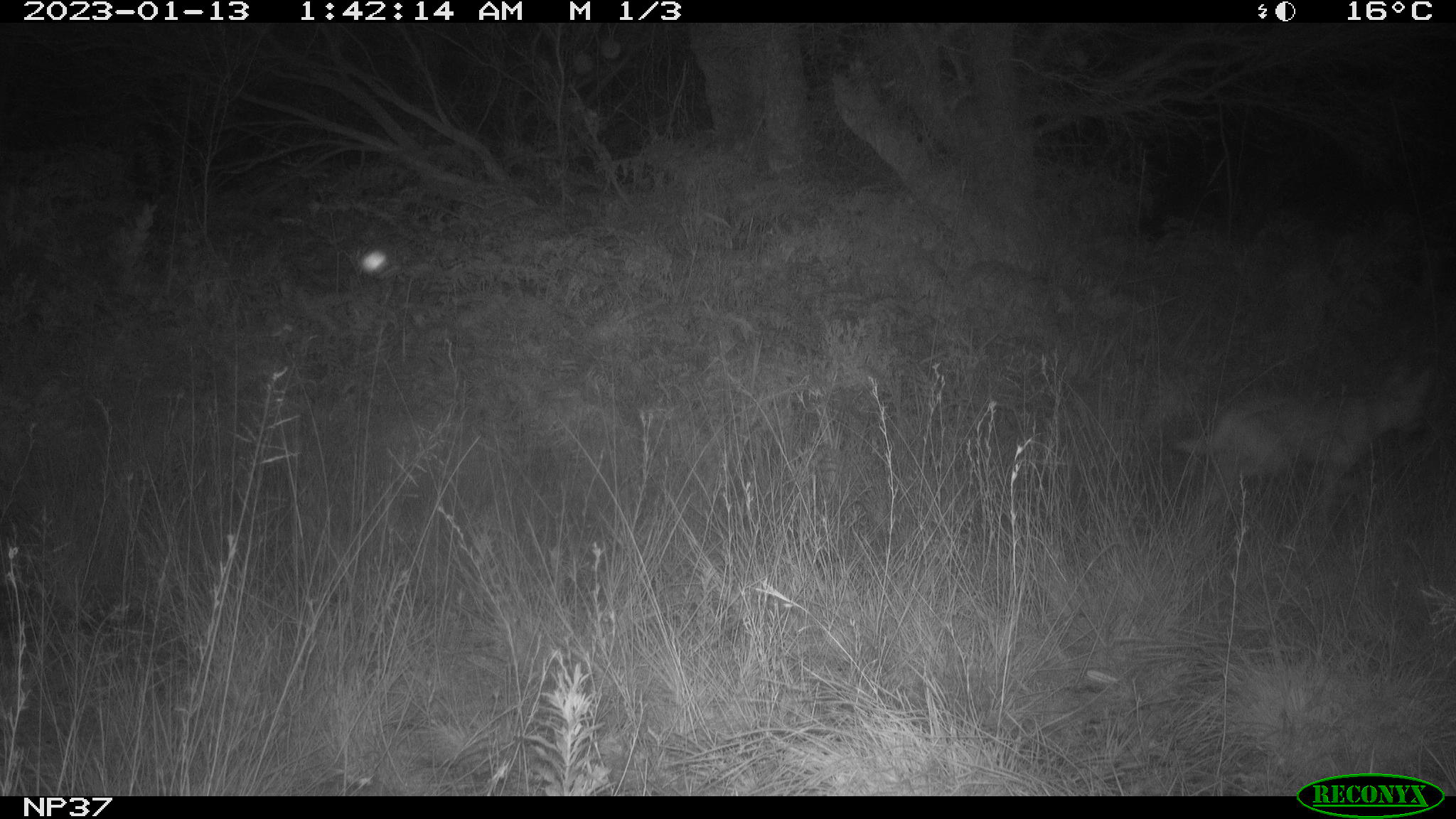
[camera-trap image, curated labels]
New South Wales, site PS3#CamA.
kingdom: Animalia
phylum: Chordata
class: Mammalia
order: Carnivora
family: Canidae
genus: Canis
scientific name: Canis familiaris dingo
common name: dingo